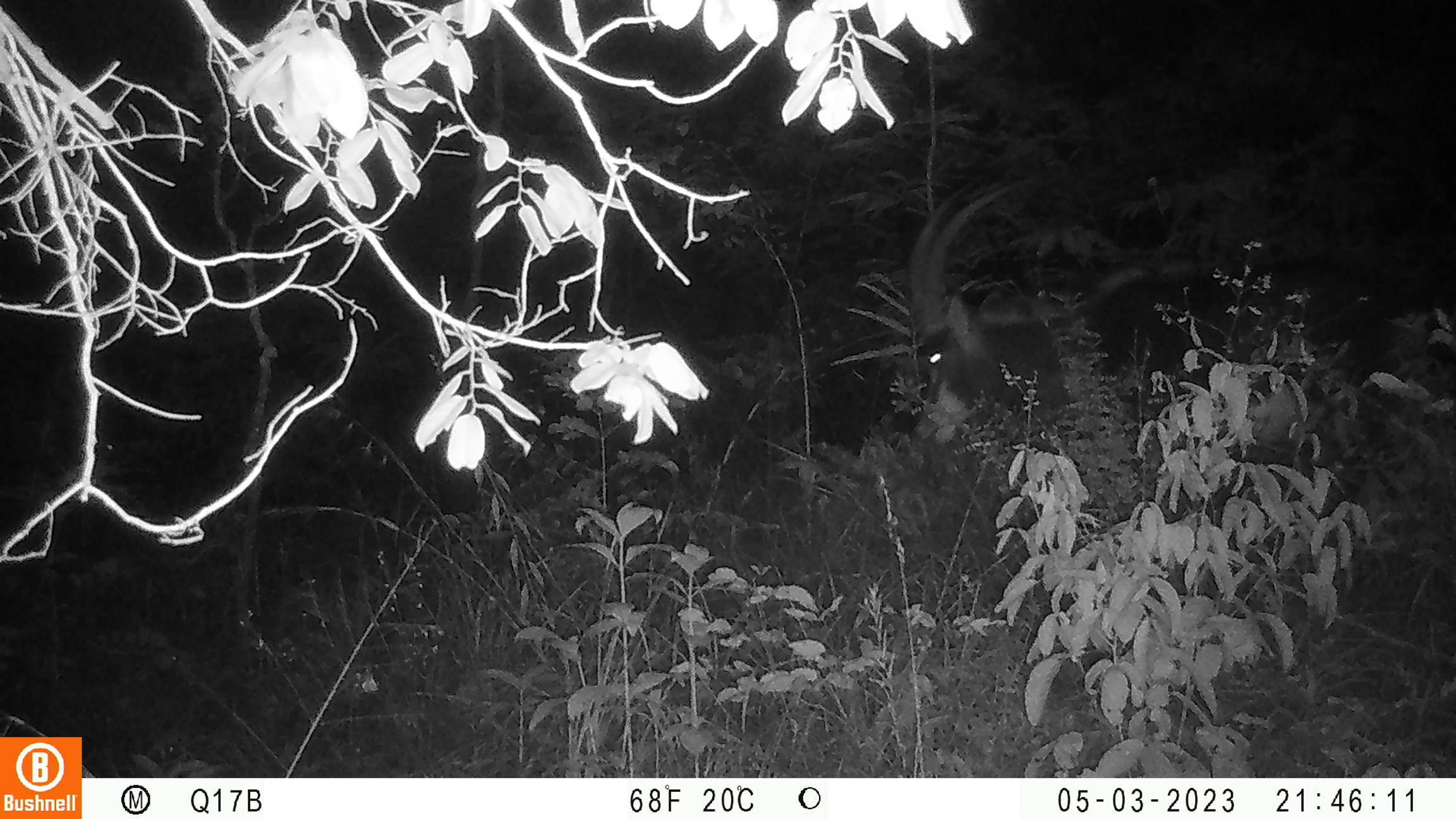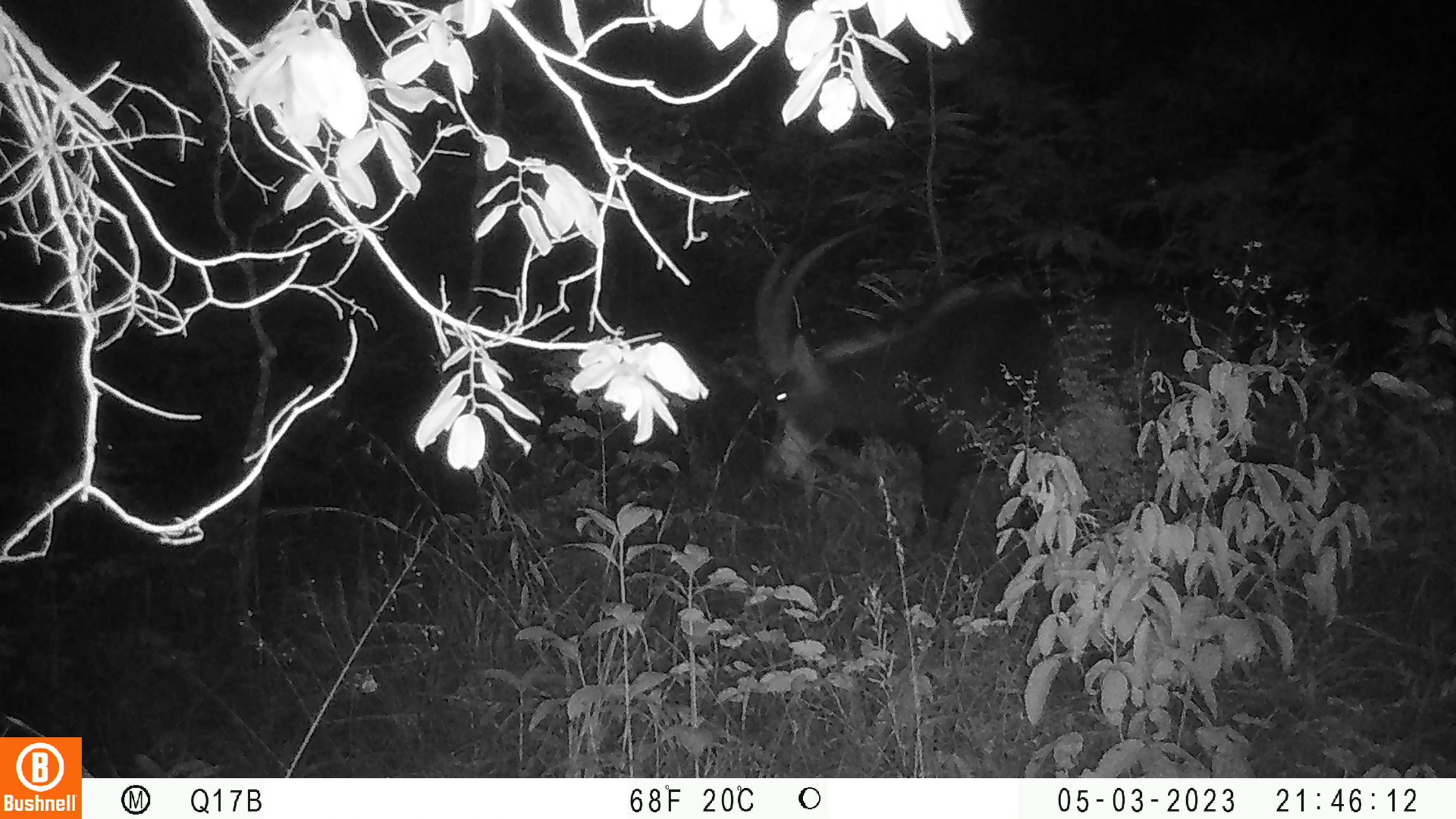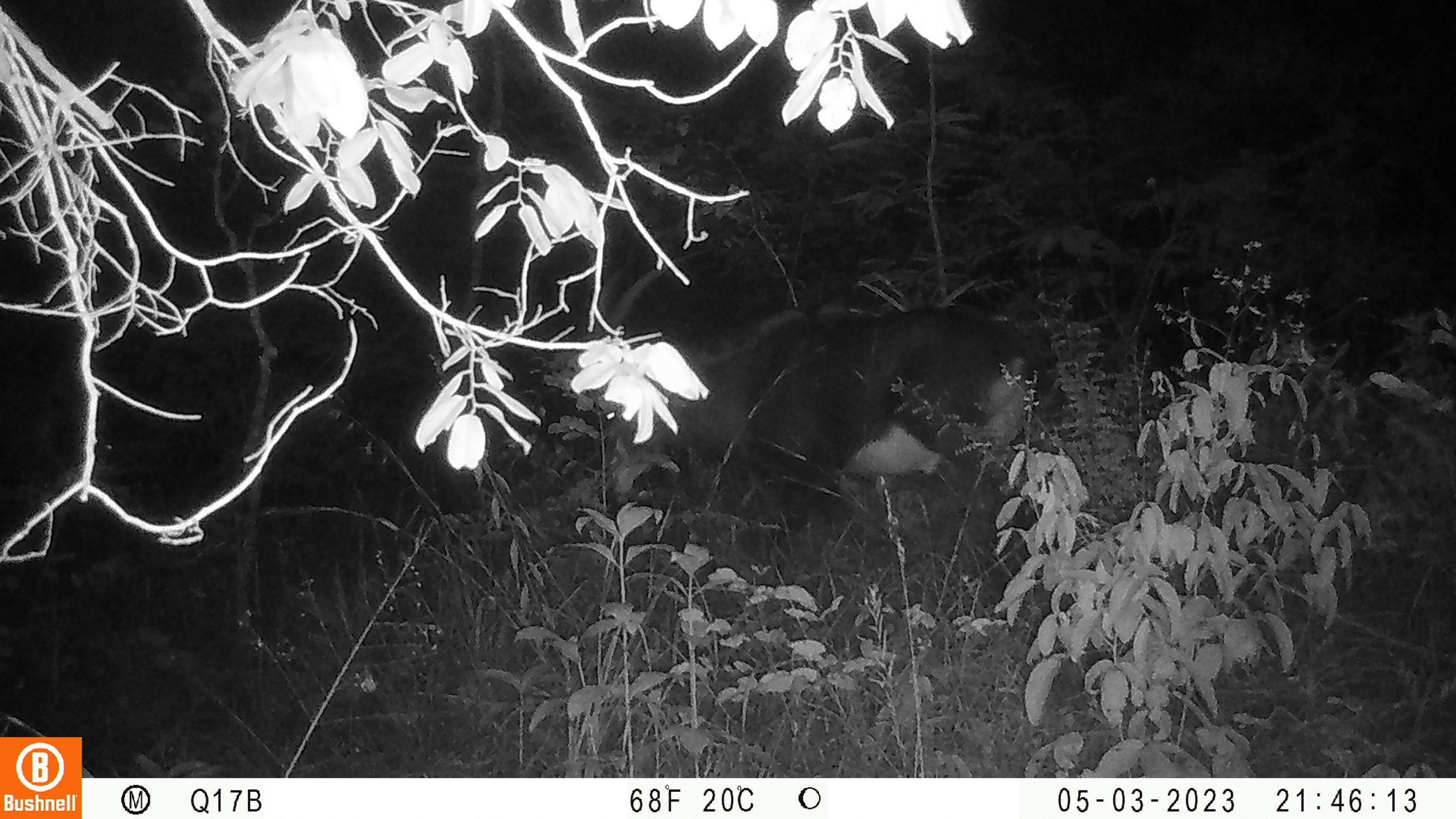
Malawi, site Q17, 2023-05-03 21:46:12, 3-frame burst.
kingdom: Animalia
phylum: Chordata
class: Mammalia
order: Artiodactyla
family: Bovidae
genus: Hippotragus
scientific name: Hippotragus niger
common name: sable antelope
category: sable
Sable (sable antelope) (Hippotragus niger), count 1.